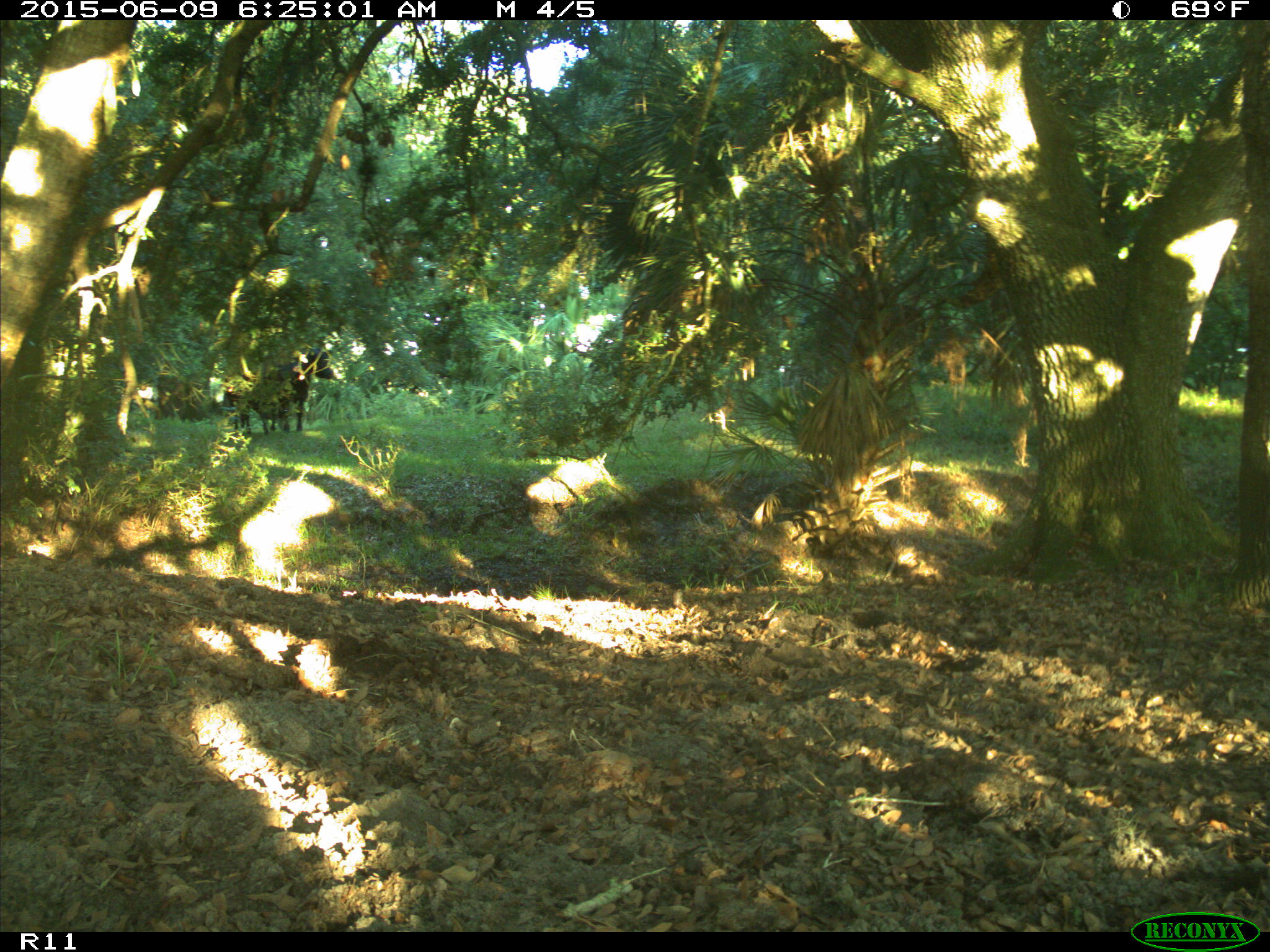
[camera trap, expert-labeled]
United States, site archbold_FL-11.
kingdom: Animalia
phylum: Chordata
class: Mammalia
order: Artiodactyla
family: Bovidae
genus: Bos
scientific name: Bos taurus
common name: domestic cow